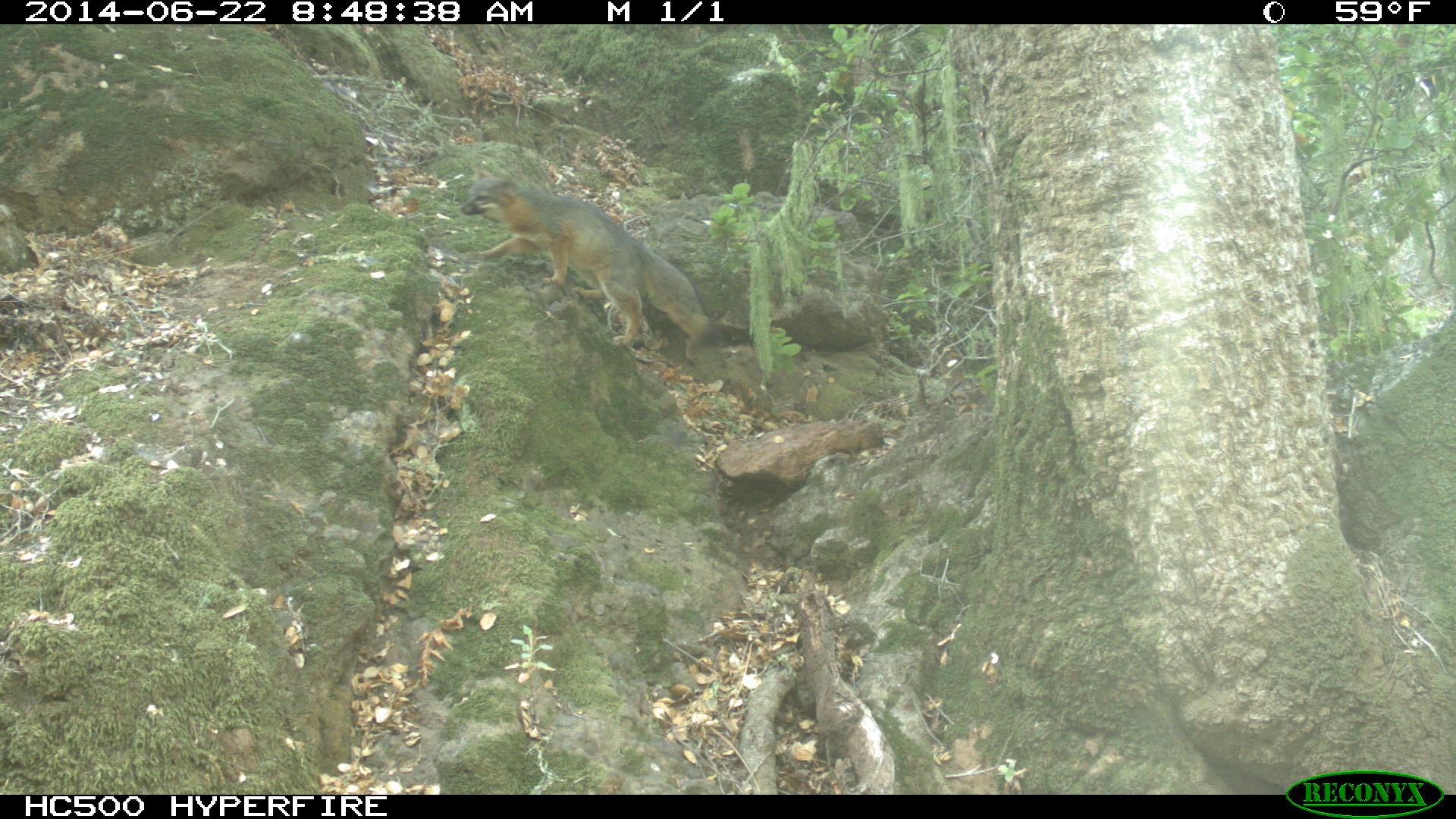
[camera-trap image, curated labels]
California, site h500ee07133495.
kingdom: Animalia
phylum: Chordata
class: Mammalia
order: Carnivora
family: Canidae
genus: Urocyon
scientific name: Urocyon littoralis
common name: island fox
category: fox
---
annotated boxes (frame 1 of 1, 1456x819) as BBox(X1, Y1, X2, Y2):
fox: BBox(458, 175, 720, 347)